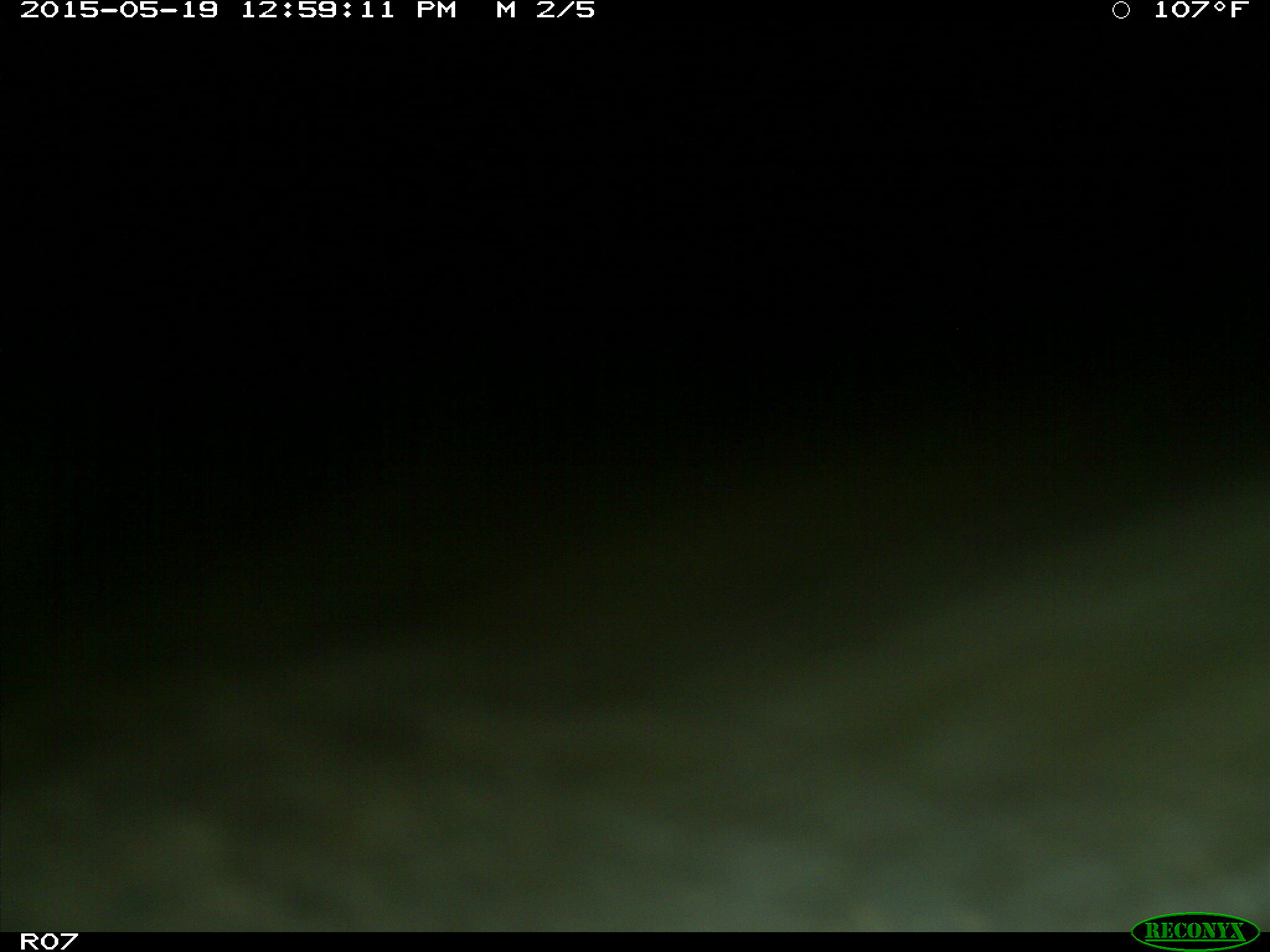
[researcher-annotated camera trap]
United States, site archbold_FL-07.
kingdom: Animalia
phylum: Chordata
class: Mammalia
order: Artiodactyla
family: Bovidae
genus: Bos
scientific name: Bos taurus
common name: domestic cow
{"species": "Bos taurus (domestic cow)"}